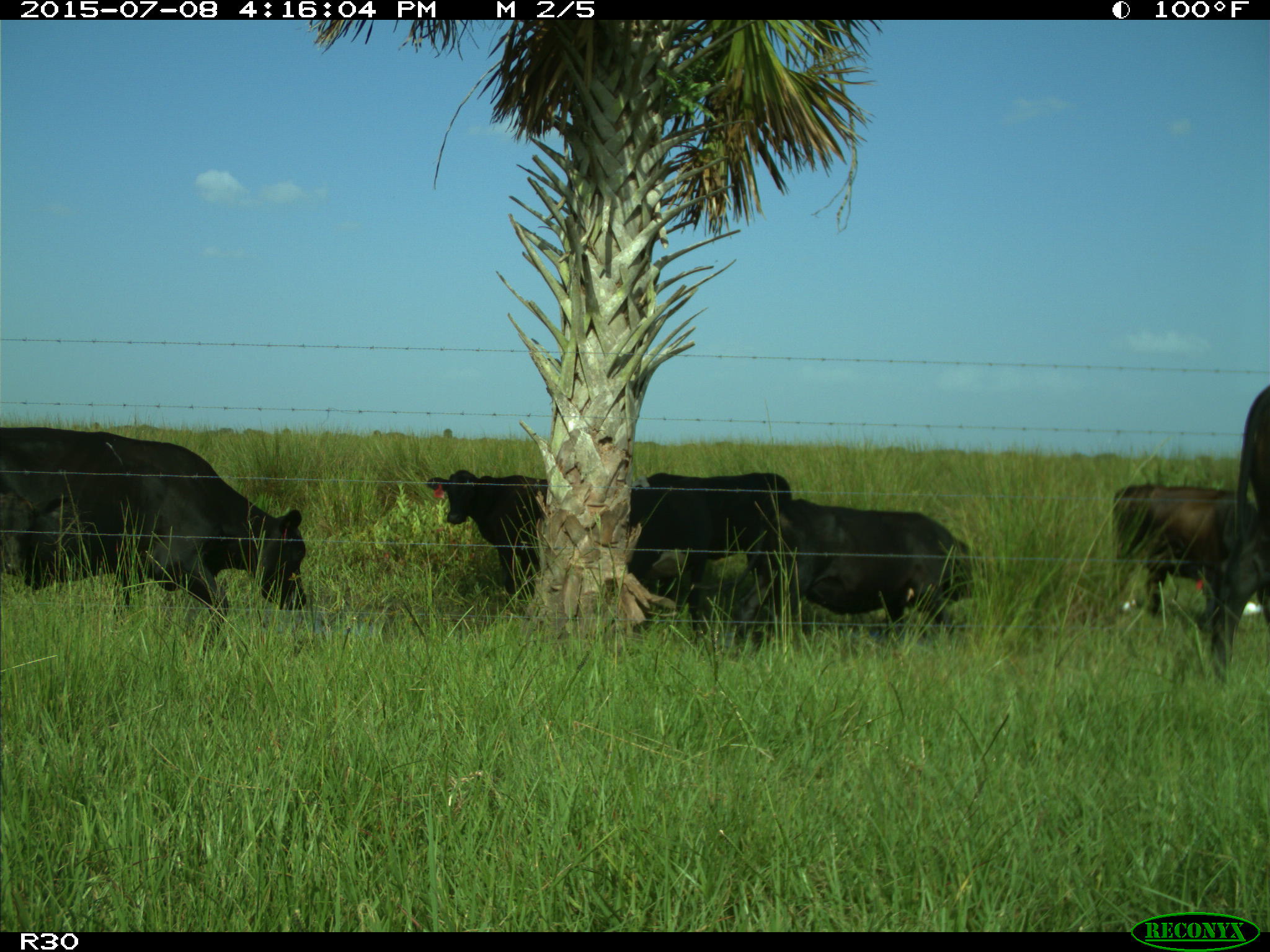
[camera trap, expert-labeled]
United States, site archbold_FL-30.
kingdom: Animalia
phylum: Chordata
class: Mammalia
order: Artiodactyla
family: Bovidae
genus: Bos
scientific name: Bos taurus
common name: domestic cow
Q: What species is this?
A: Bos taurus (domestic cow).